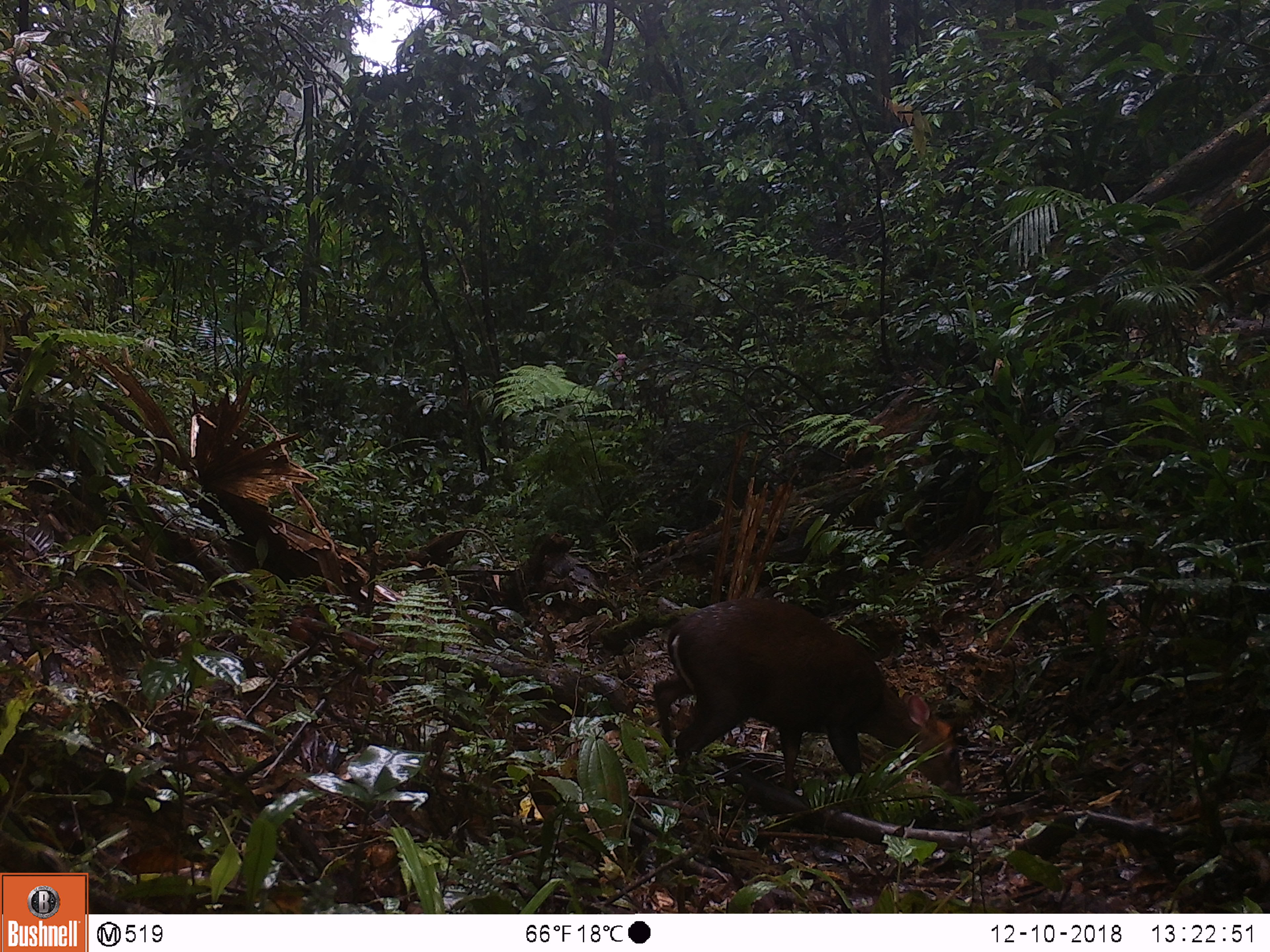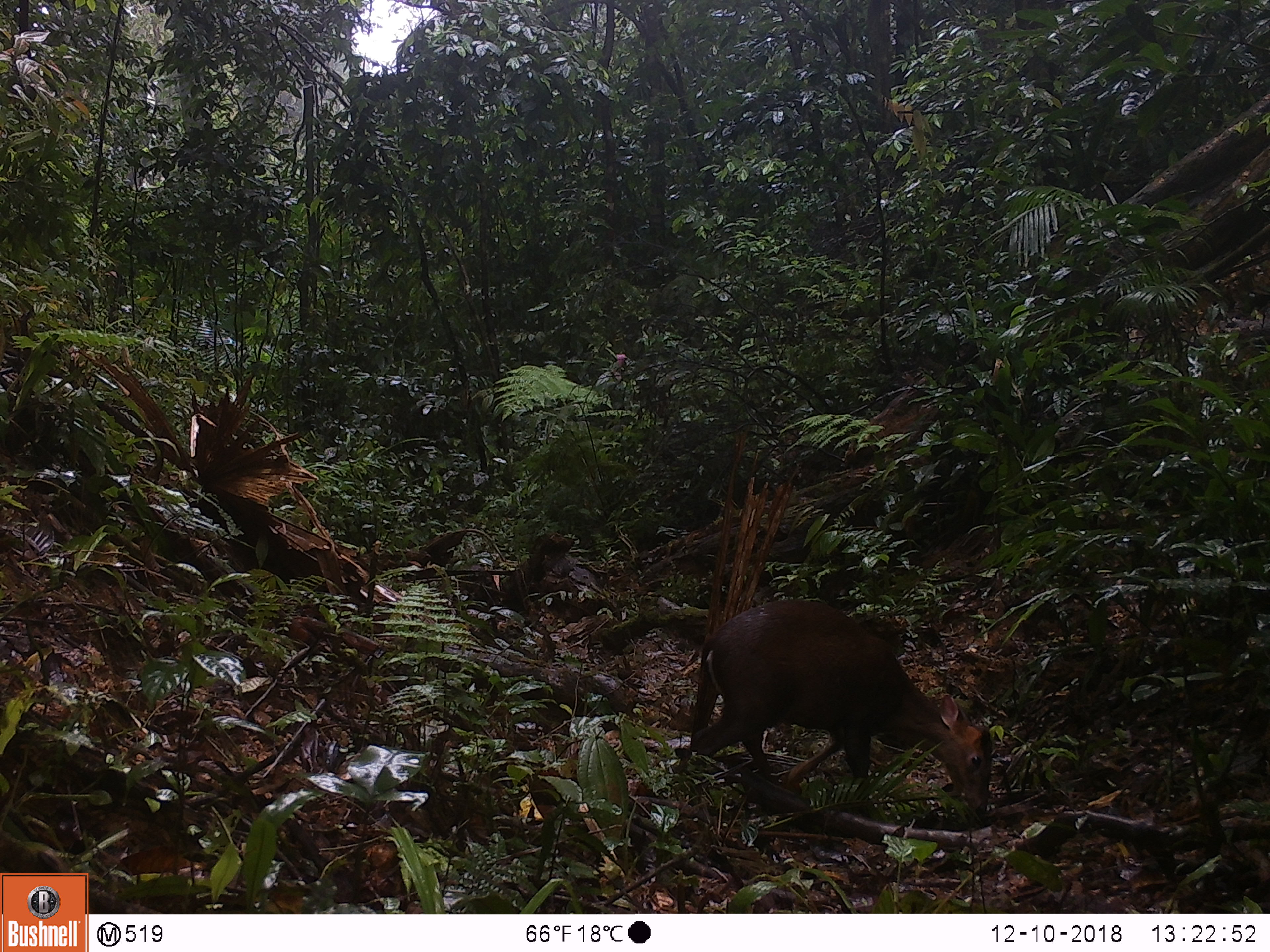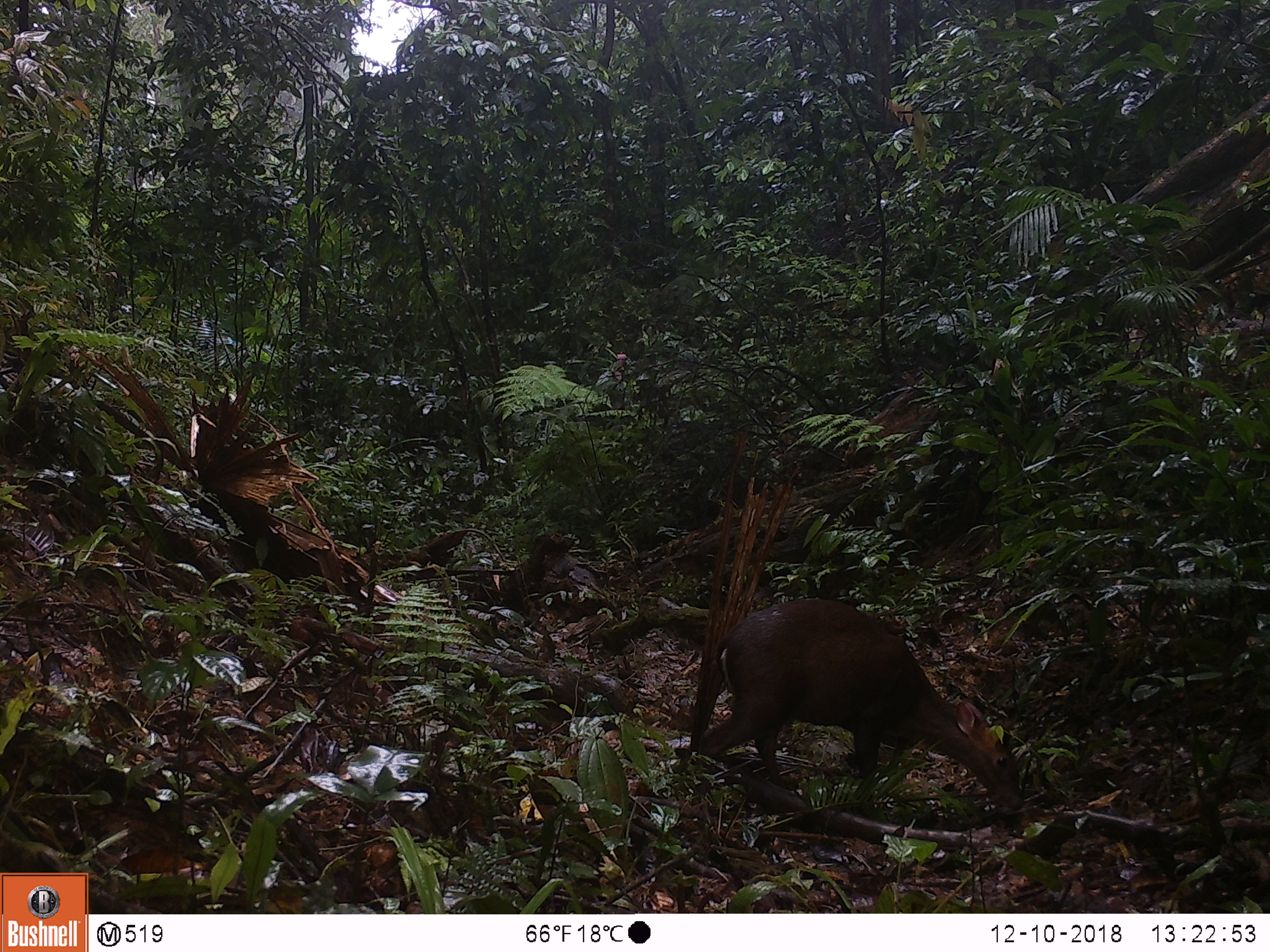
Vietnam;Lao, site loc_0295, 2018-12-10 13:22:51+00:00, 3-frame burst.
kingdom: Animalia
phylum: Chordata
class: Mammalia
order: Artiodactyla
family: Cervidae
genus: Muntiacus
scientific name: Muntiacus rooseveltorum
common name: roosevelt's muntjac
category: roosevelts muntjac group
Roosevelts muntjac group (roosevelt's muntjac) (Muntiacus rooseveltorum). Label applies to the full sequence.